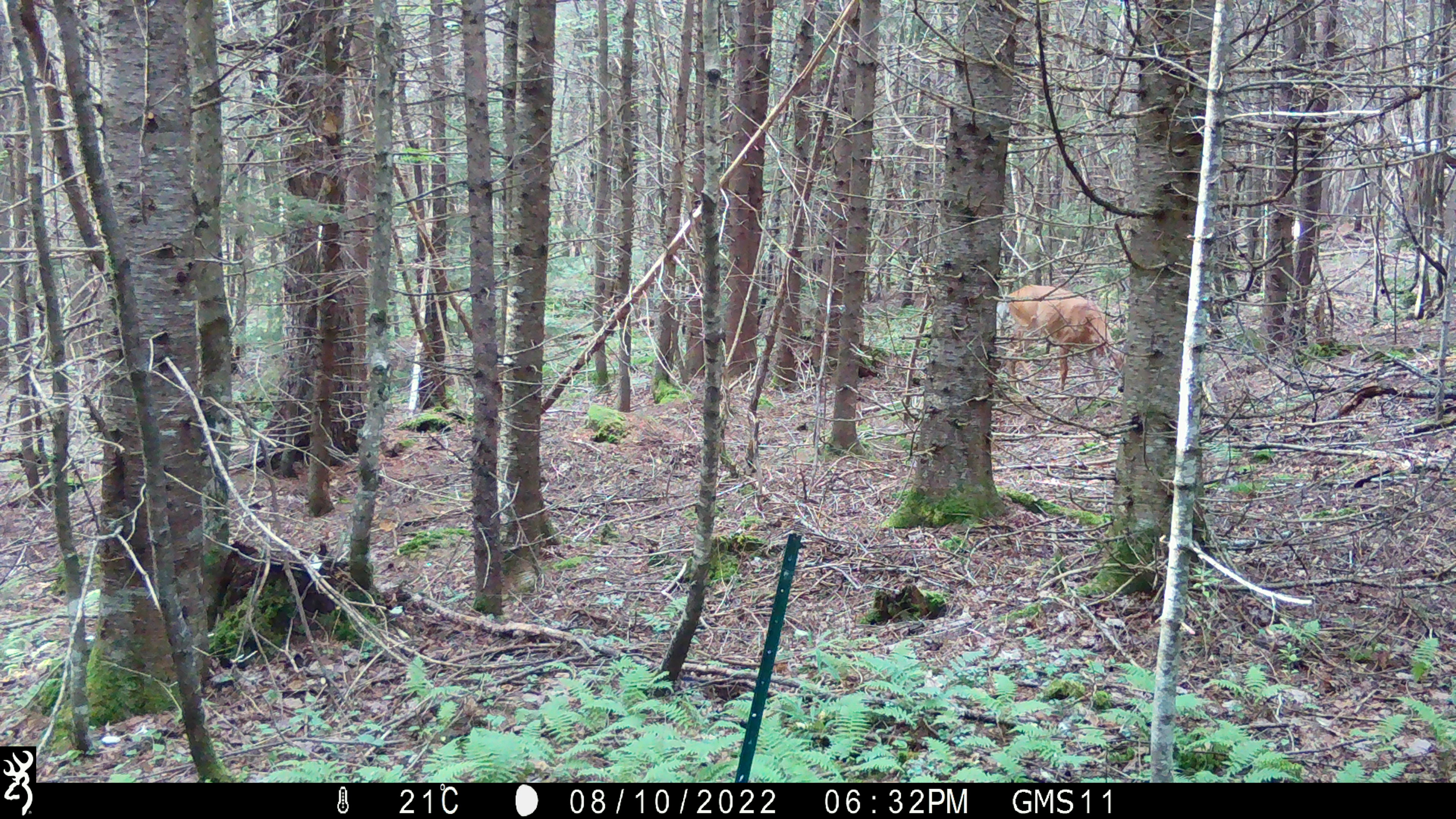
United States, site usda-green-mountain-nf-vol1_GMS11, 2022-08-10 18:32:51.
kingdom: Animalia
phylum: Chordata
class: Mammalia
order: Artiodactyla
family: Cervidae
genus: Odocoileus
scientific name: Odocoileus virginianus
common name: white-tailed deer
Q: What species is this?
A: White-tailed deer (Odocoileus virginianus).